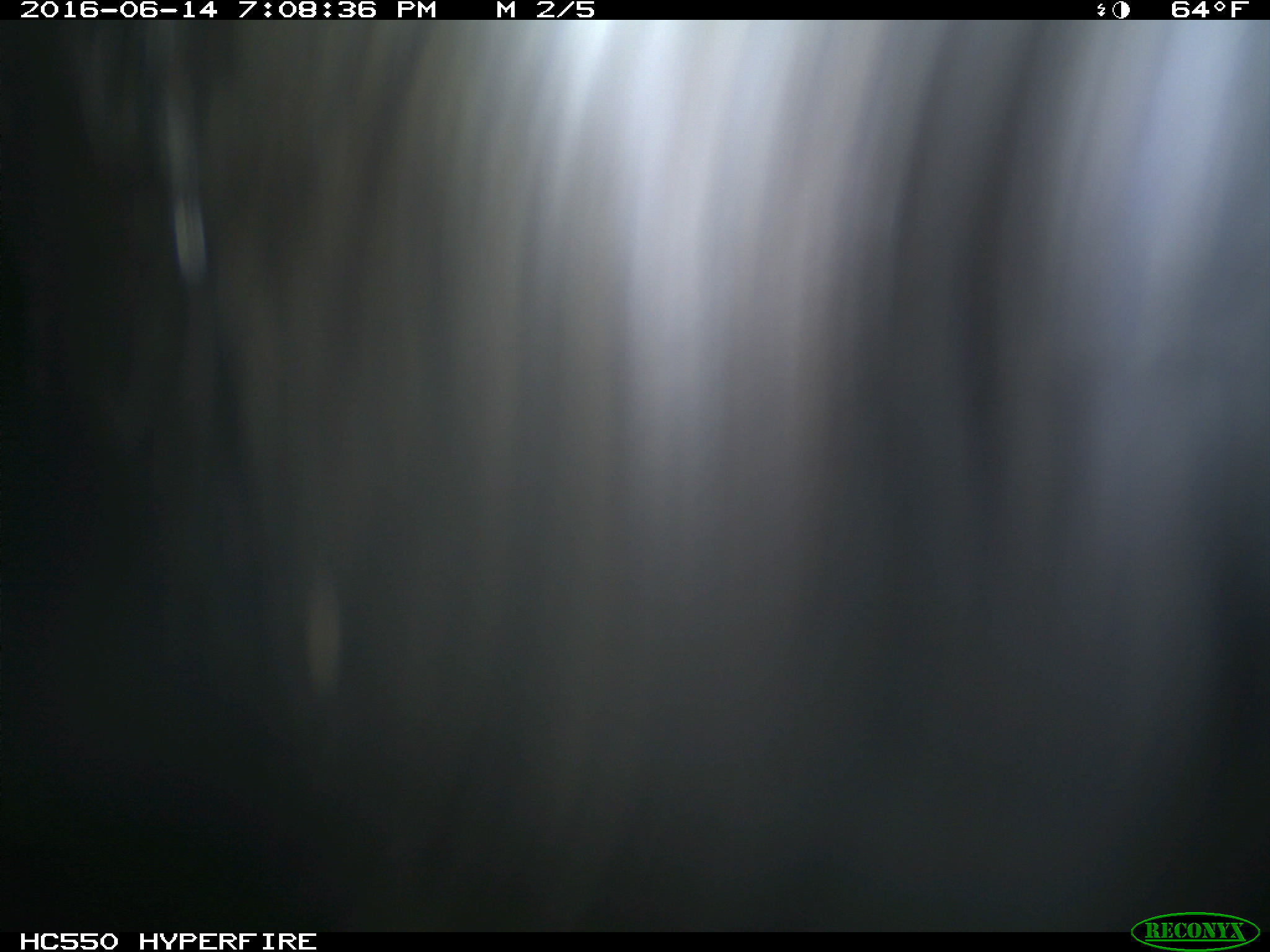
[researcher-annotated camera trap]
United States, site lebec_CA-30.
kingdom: Animalia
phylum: Chordata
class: Mammalia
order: Artiodactyla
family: Bovidae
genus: Bos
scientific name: Bos taurus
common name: domestic cow